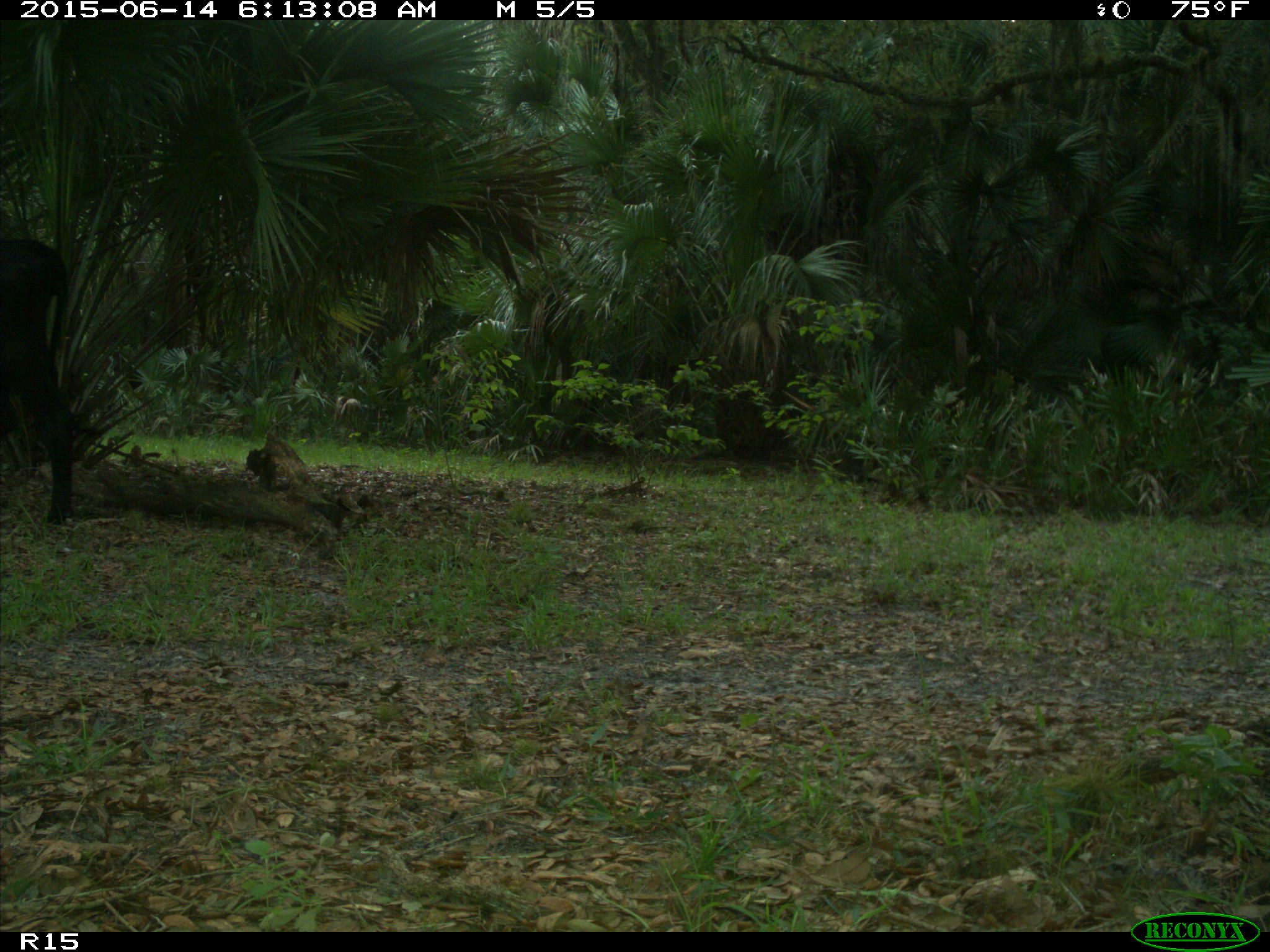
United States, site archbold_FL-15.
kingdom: Animalia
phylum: Chordata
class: Mammalia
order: Artiodactyla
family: Bovidae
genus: Bos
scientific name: Bos taurus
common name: domestic cow